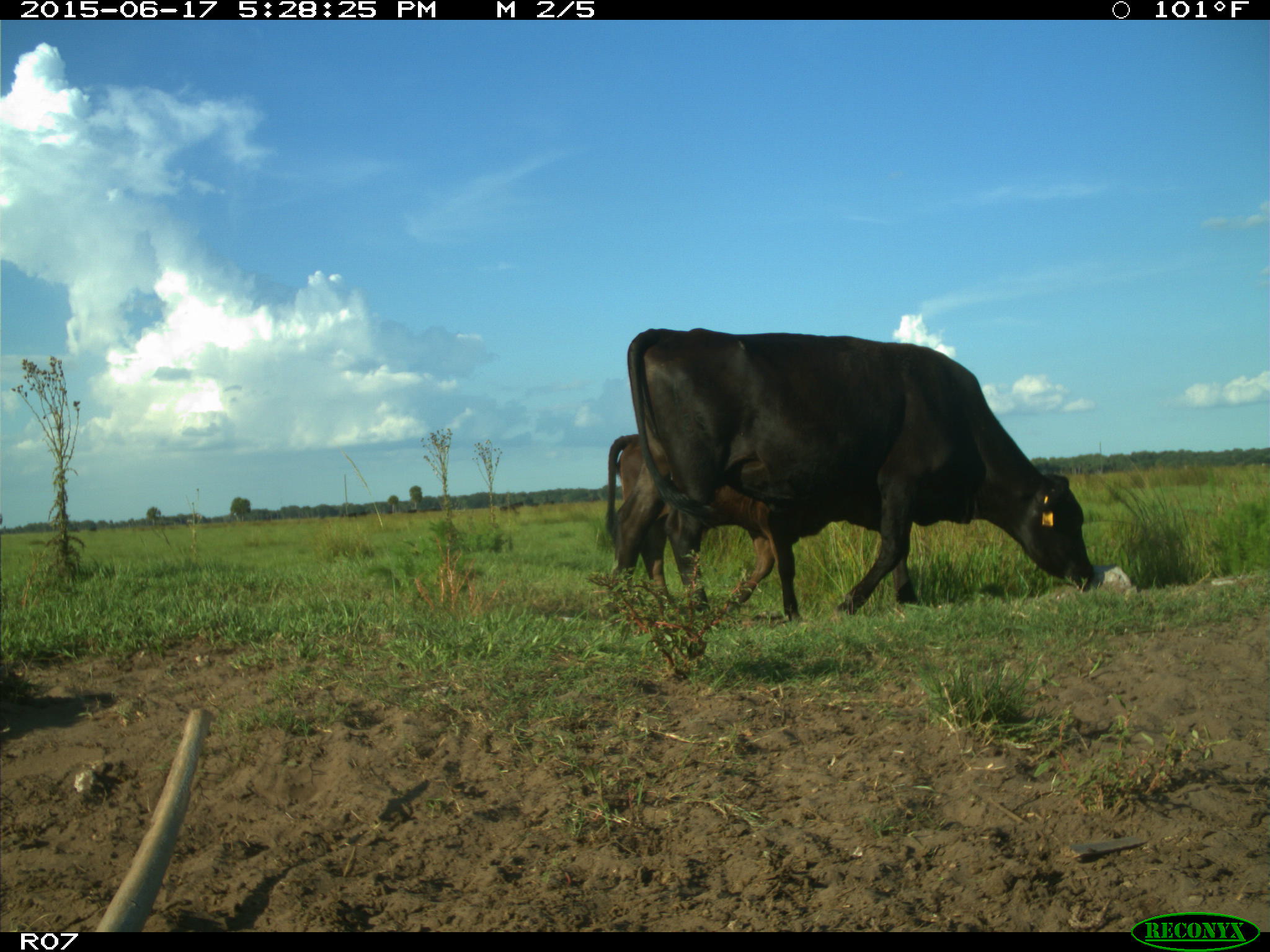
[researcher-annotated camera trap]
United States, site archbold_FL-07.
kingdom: Animalia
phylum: Chordata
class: Mammalia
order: Artiodactyla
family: Bovidae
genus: Bos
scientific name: Bos taurus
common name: domestic cow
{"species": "Bos taurus (domestic cow)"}